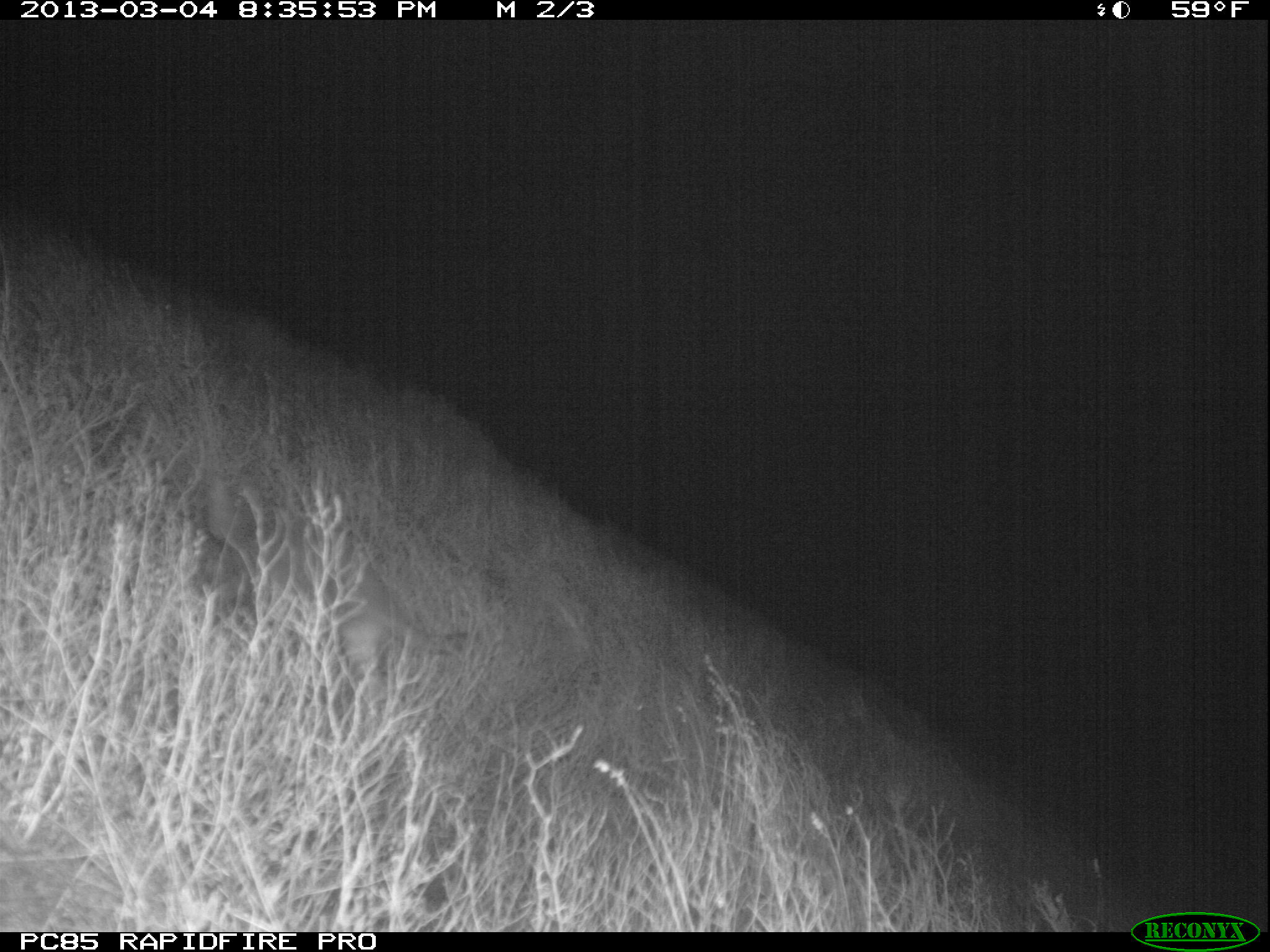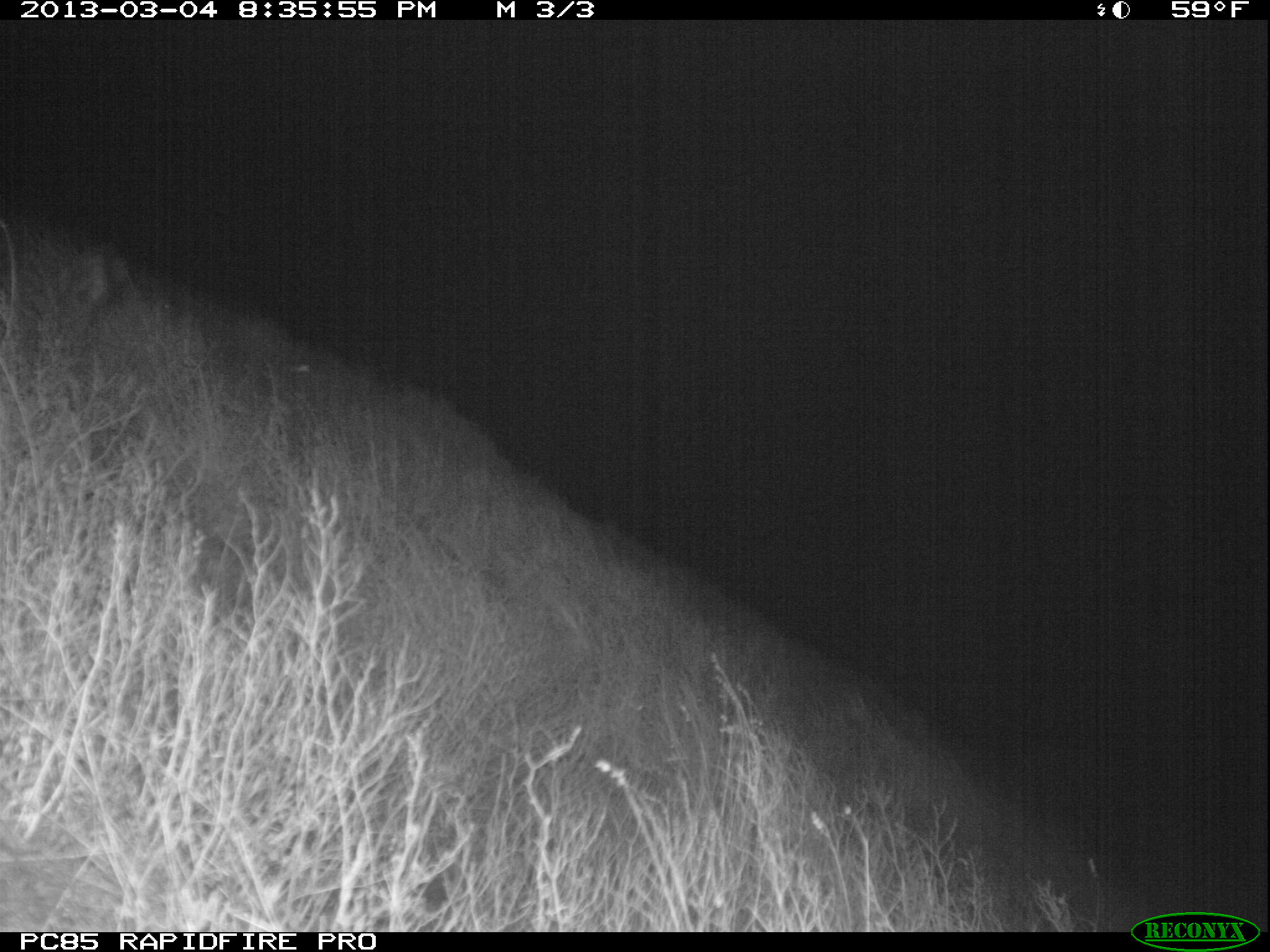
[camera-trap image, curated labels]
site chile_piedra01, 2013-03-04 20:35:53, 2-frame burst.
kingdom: Animalia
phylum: Chordata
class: Mammalia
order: Carnivora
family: Felidae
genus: Felis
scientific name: Felis catus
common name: cat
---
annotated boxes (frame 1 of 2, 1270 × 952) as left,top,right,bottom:
cat: 200,479,476,717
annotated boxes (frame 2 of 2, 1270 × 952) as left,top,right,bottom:
cat: 0,208,141,392